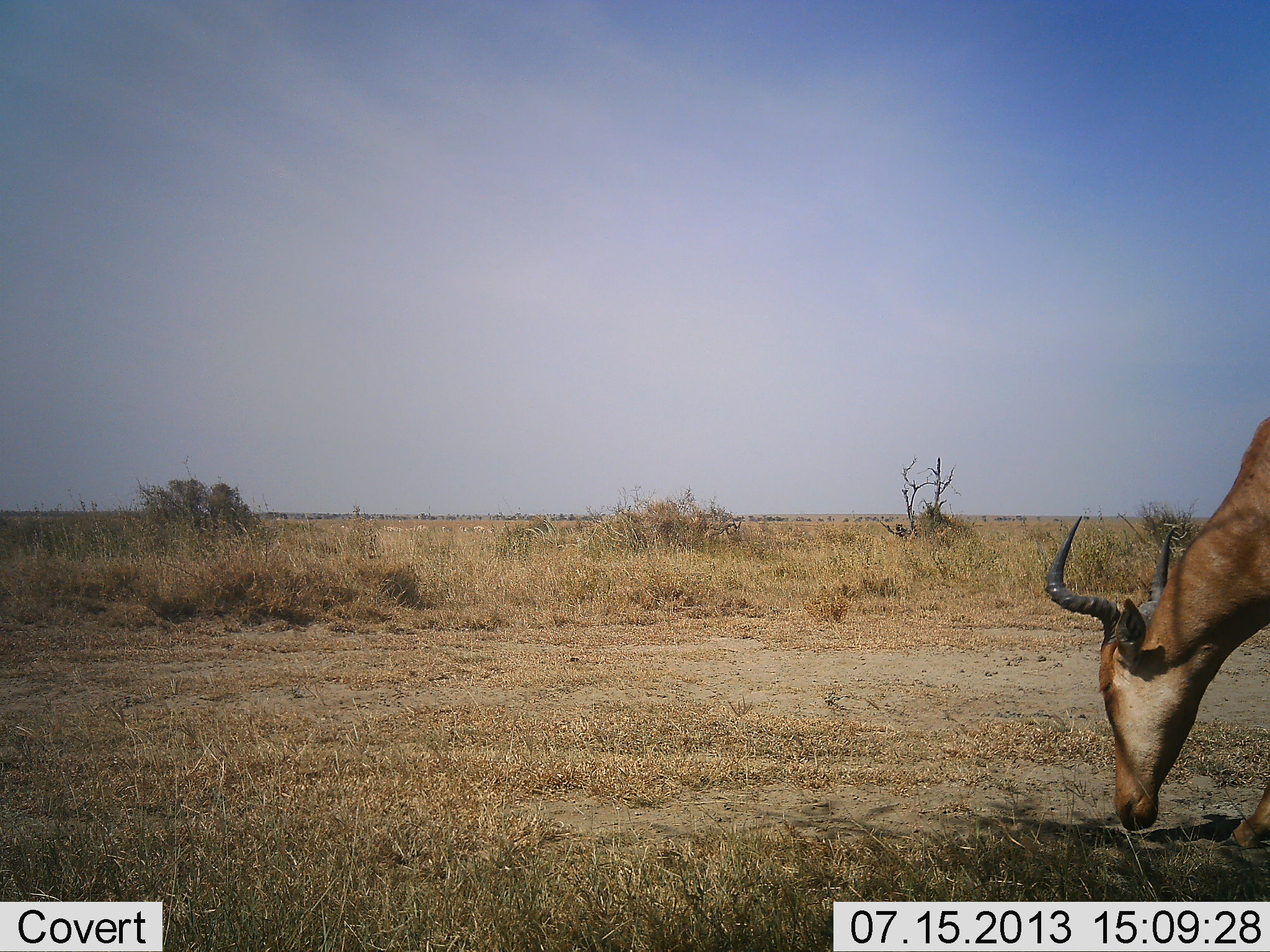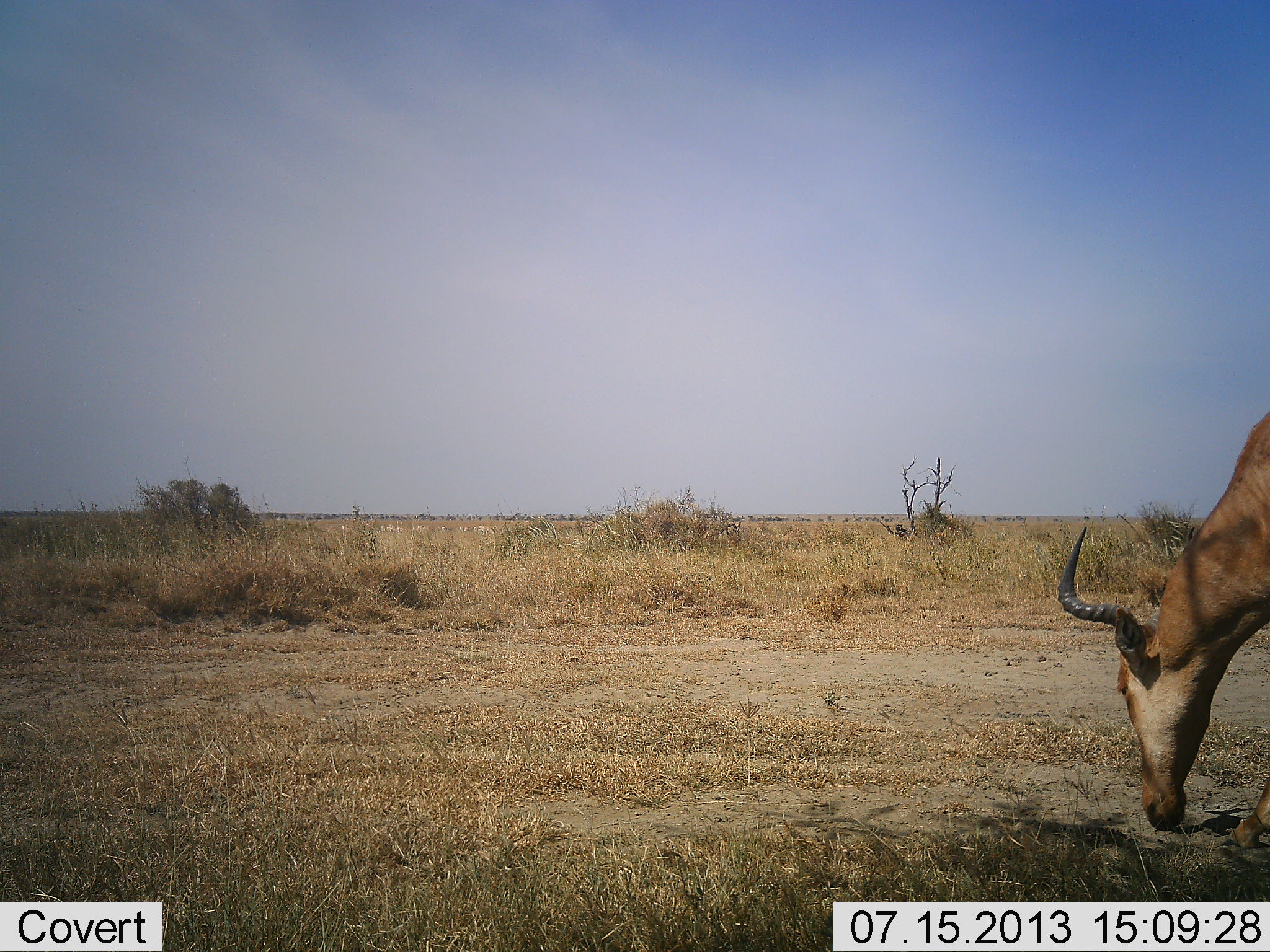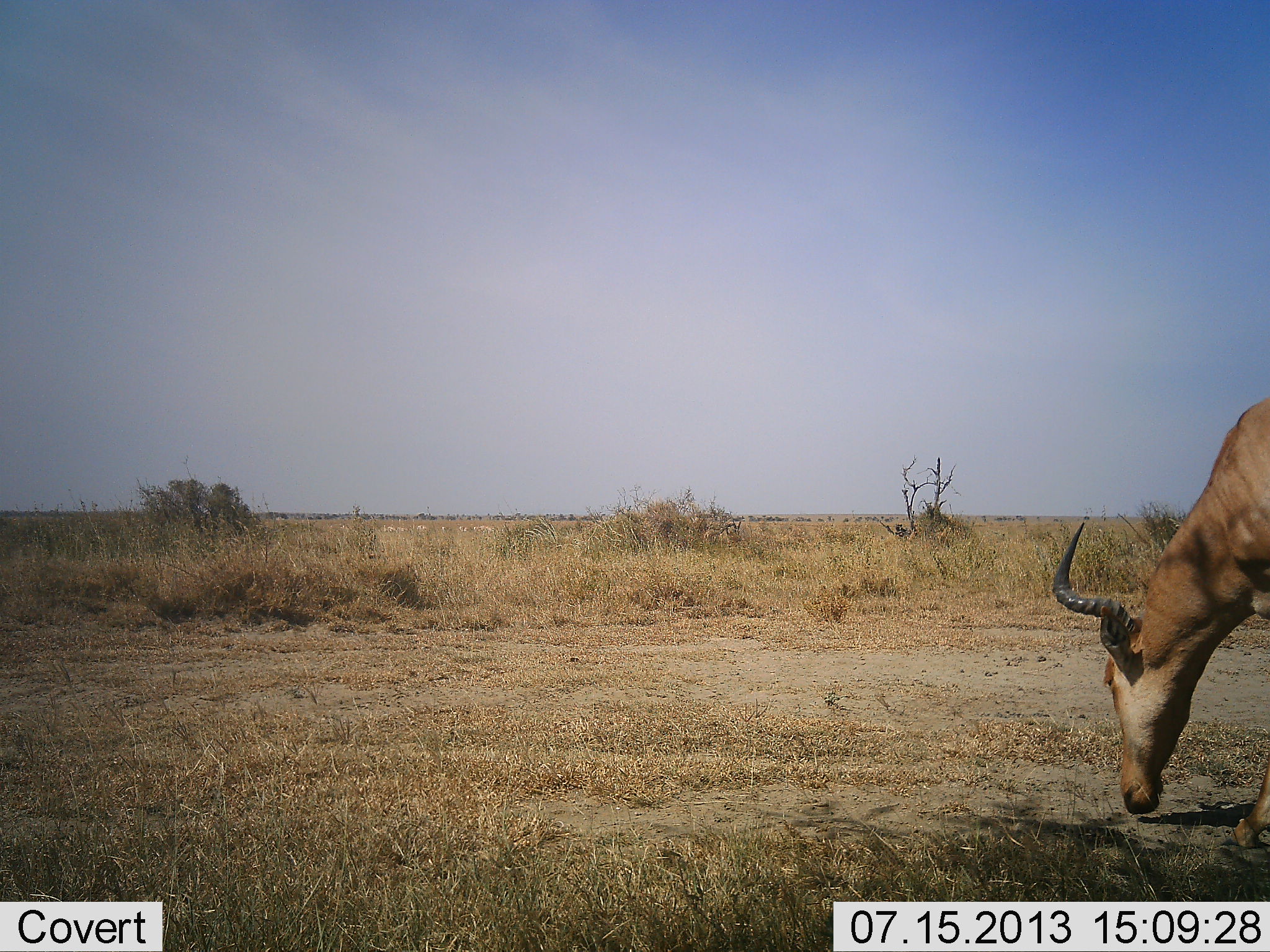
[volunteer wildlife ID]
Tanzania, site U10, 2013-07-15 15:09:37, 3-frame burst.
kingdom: Animalia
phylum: Chordata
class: Mammalia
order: Artiodactyla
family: Bovidae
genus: Alcelaphus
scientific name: Alcelaphus buselaphus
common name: hartebeest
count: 1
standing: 6%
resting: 0%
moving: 0%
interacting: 0%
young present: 0%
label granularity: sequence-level